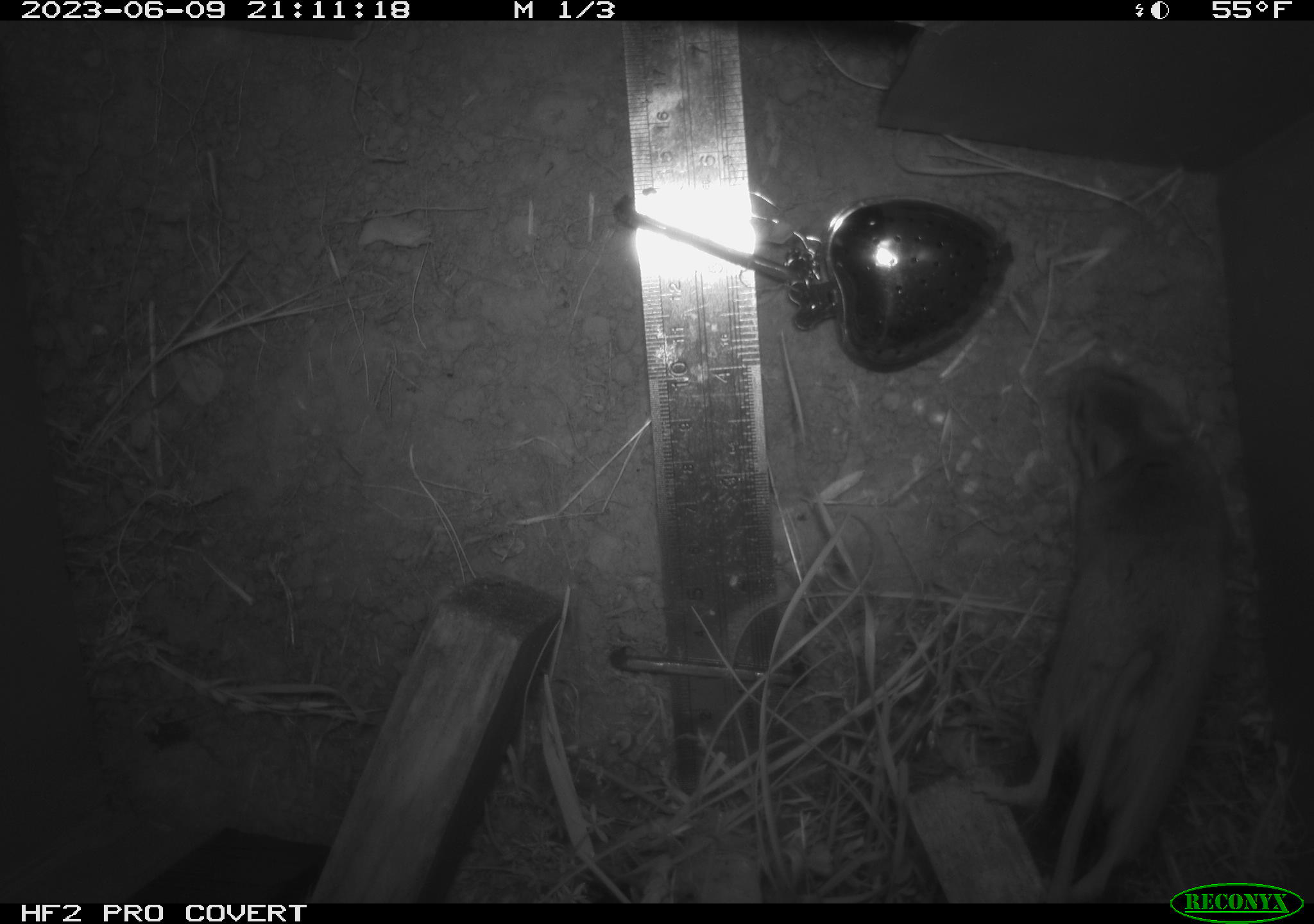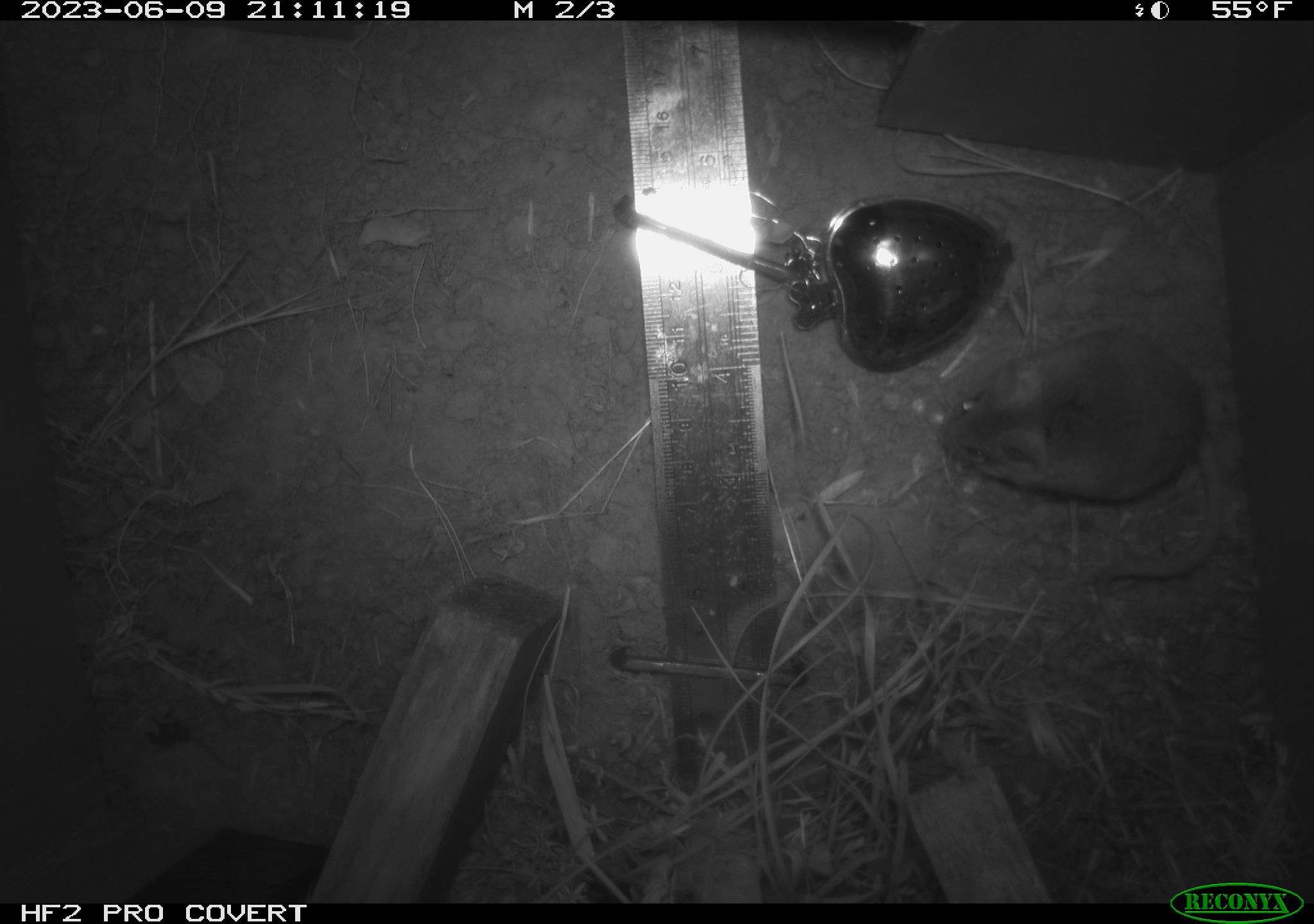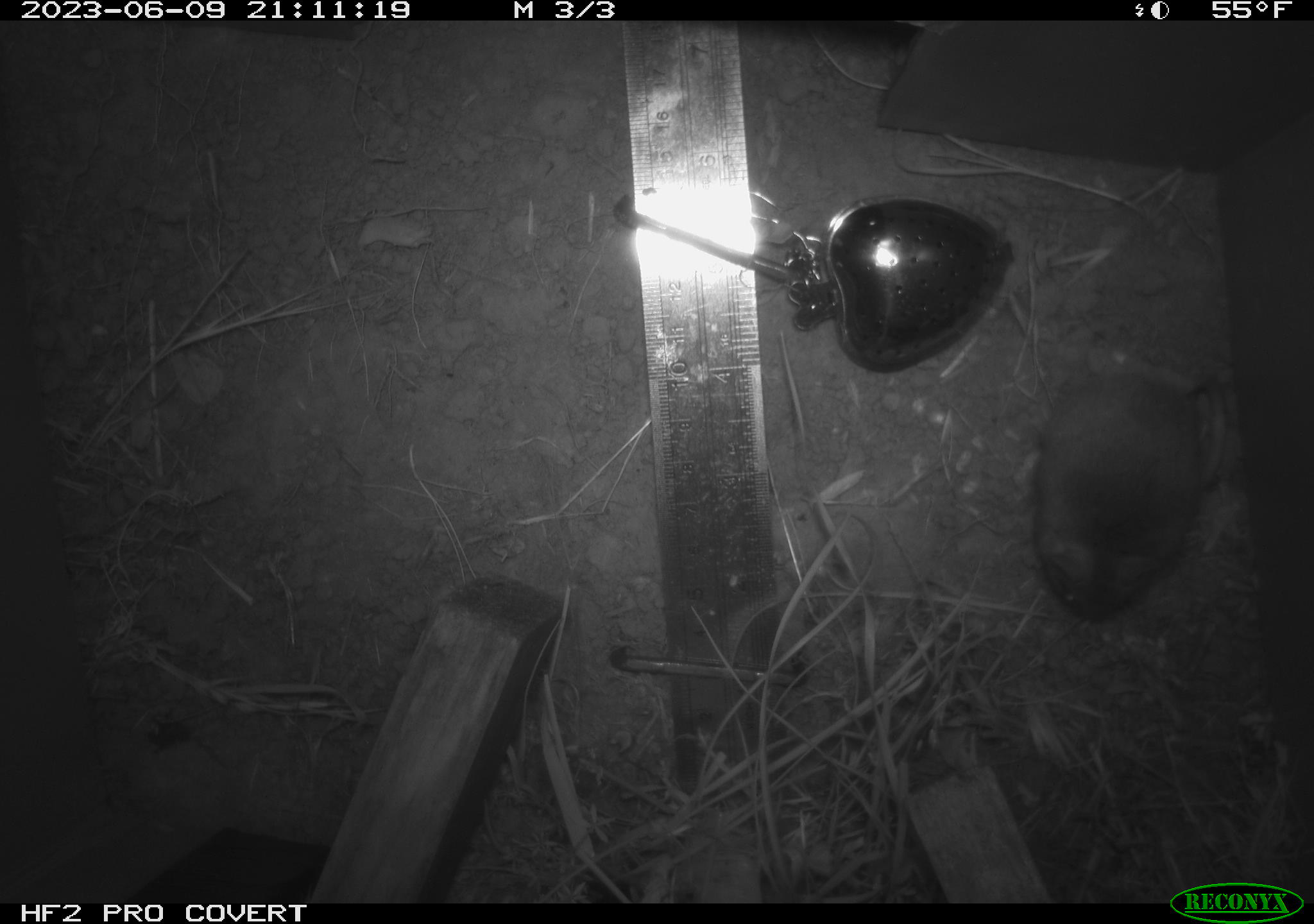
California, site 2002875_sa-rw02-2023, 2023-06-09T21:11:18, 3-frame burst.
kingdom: Animalia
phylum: Chordata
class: Mammalia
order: Rodentia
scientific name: Rodentia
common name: mouse species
Mouse species (Rodentia).